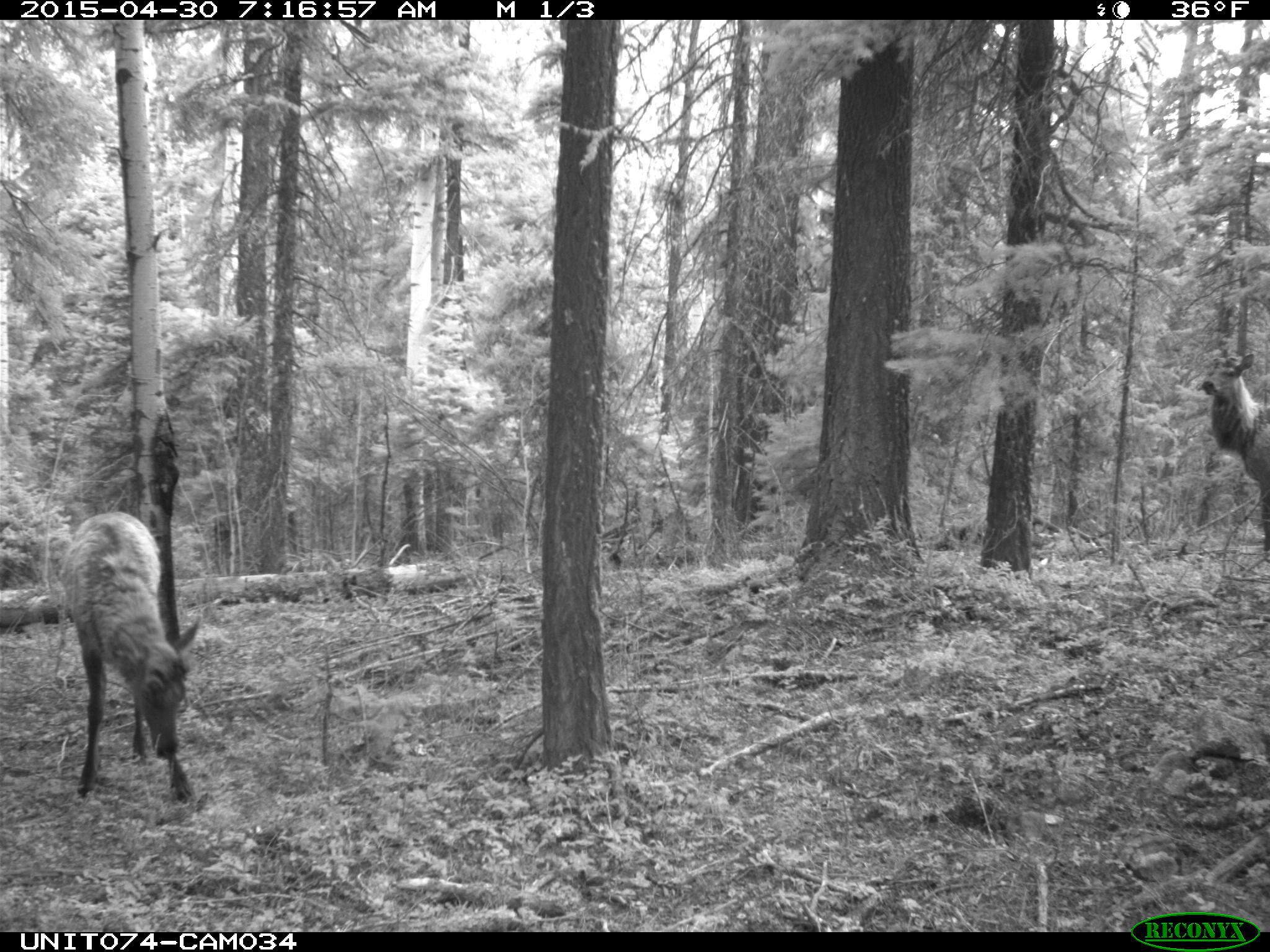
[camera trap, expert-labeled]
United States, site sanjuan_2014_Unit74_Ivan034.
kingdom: Animalia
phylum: Chordata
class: Mammalia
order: Artiodactyla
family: Cervidae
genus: Cervus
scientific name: Cervus elaphus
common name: red deer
Cervus elaphus (red deer).